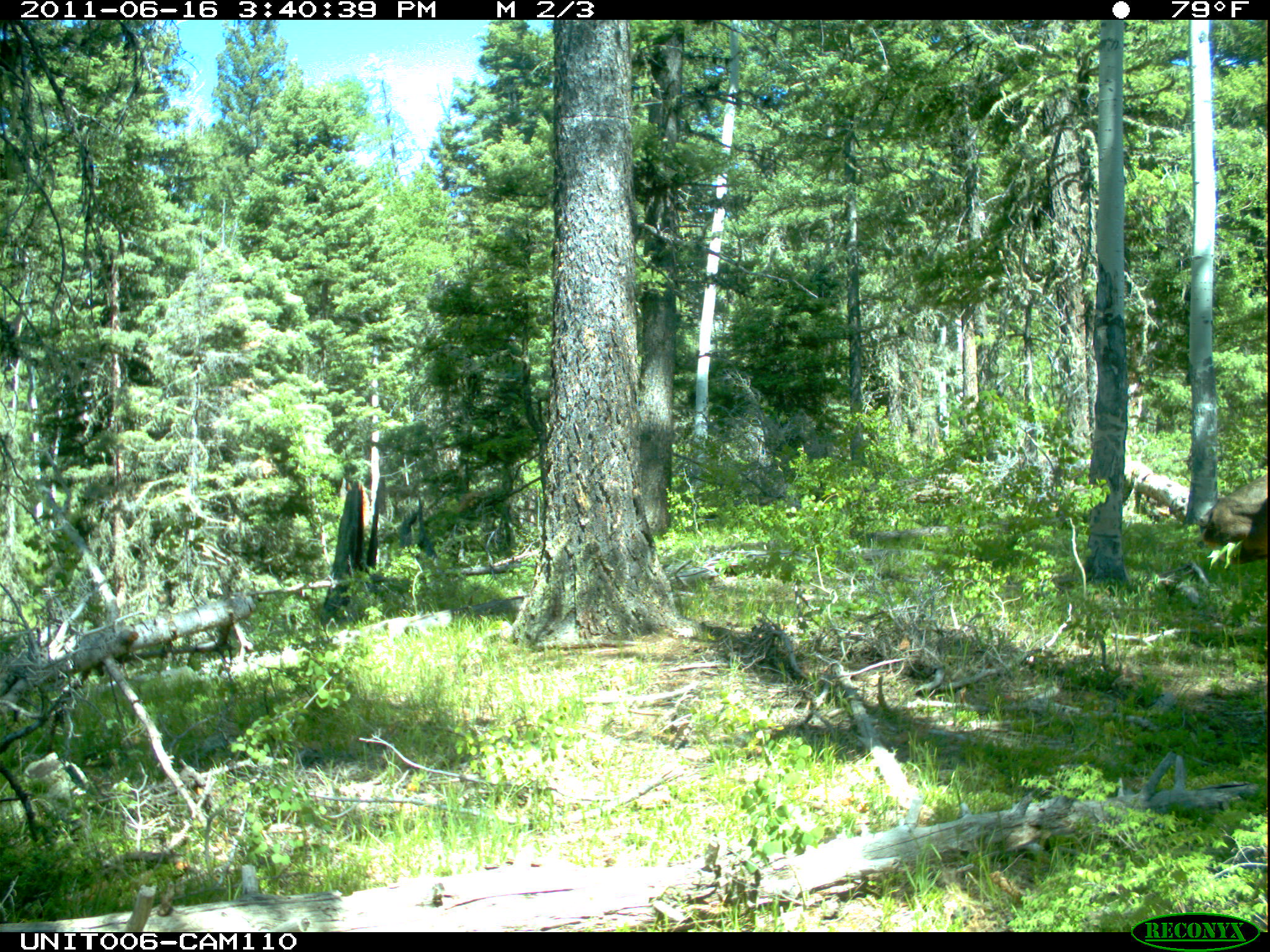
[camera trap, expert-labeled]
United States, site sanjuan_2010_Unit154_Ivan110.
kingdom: Animalia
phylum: Chordata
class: Mammalia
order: Artiodactyla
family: Cervidae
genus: Cervus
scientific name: Cervus elaphus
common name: red deer